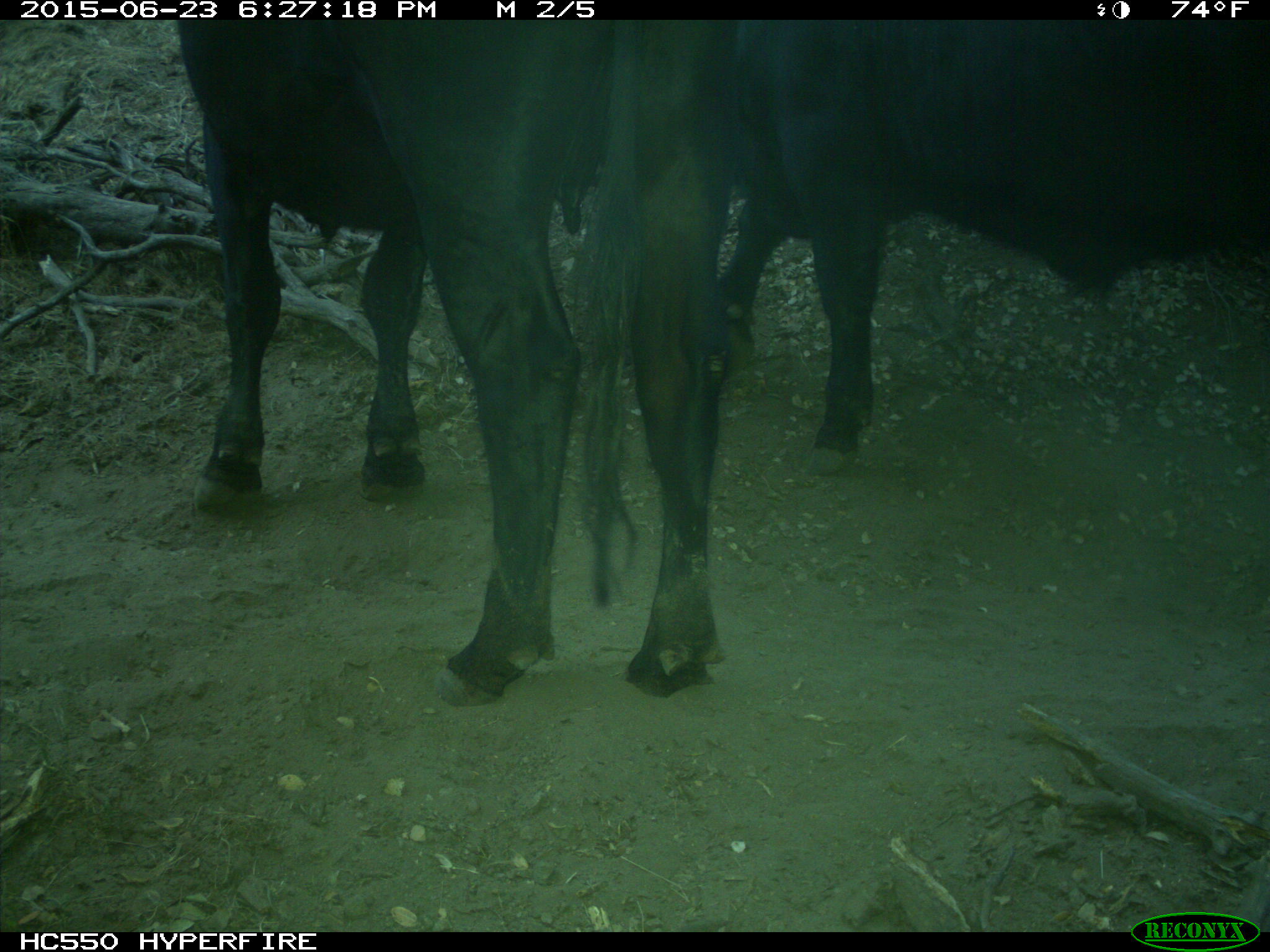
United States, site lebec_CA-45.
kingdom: Animalia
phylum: Chordata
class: Mammalia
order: Artiodactyla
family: Bovidae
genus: Bos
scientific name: Bos taurus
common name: domestic cow